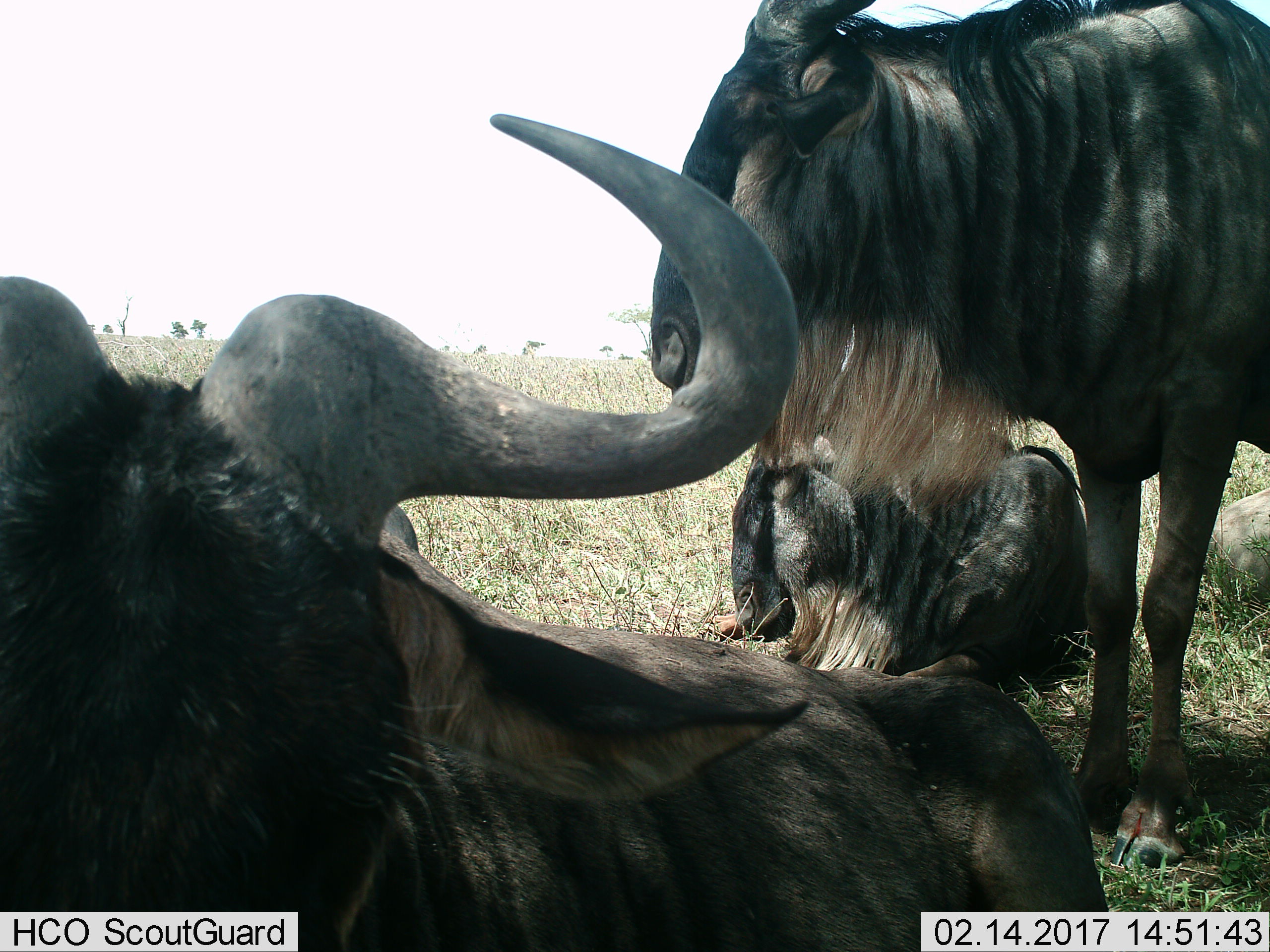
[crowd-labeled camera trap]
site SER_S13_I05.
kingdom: Animalia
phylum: Chordata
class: Mammalia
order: Artiodactyla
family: Bovidae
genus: Connochaetes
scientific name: Connochaetes taurinus taurinus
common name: blue wildebeest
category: wildebeestblue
Wildebeestblue (blue wildebeest) (Connochaetes taurinus taurinus), count 3. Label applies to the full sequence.